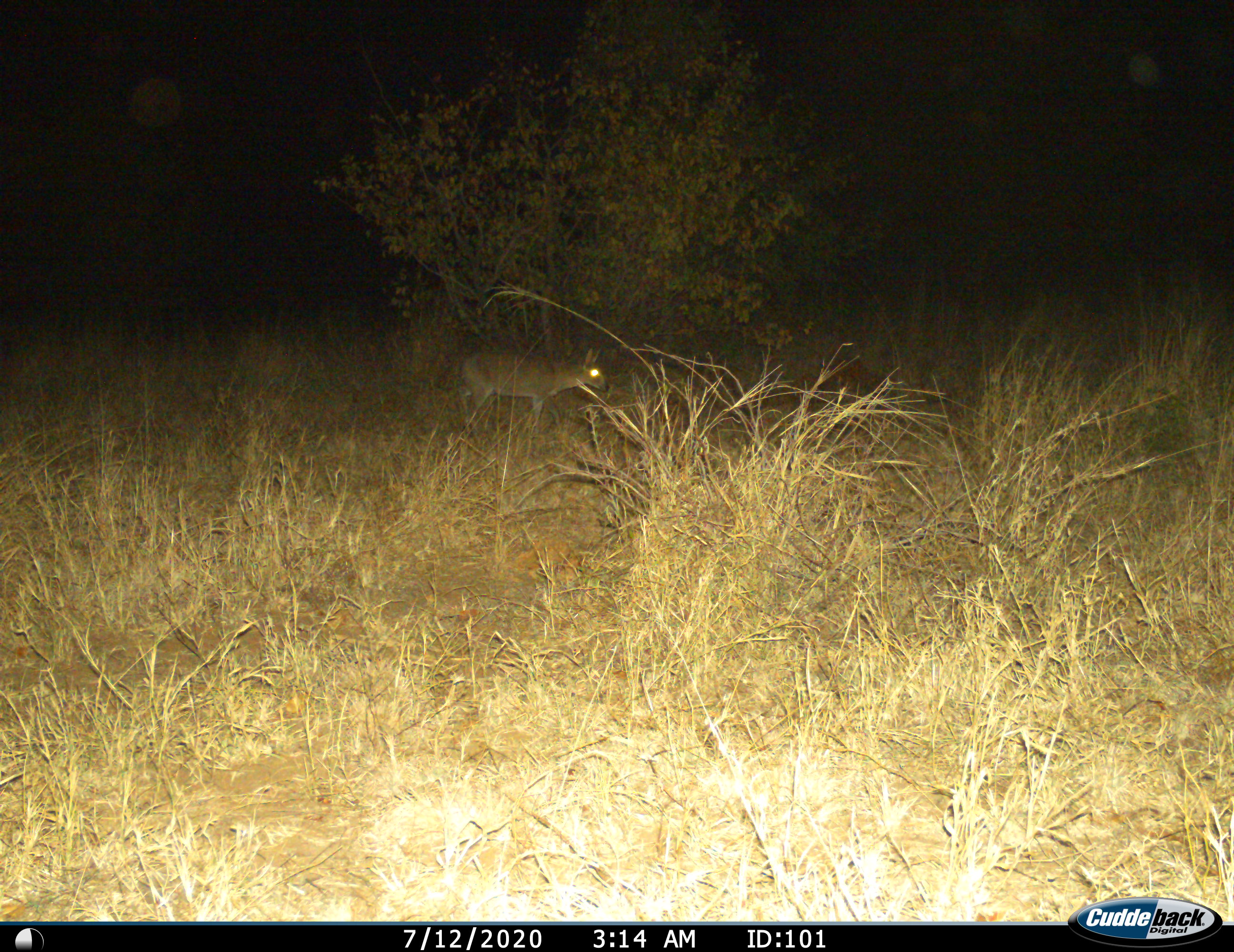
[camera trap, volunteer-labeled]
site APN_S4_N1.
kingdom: Animalia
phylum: Chordata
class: Mammalia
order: Artiodactyla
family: Bovidae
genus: Sylvicapra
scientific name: Sylvicapra grimmia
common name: common duiker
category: duikercommongrey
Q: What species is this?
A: Duikercommongrey (common duiker) (Sylvicapra grimmia).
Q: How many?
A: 1.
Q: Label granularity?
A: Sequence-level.